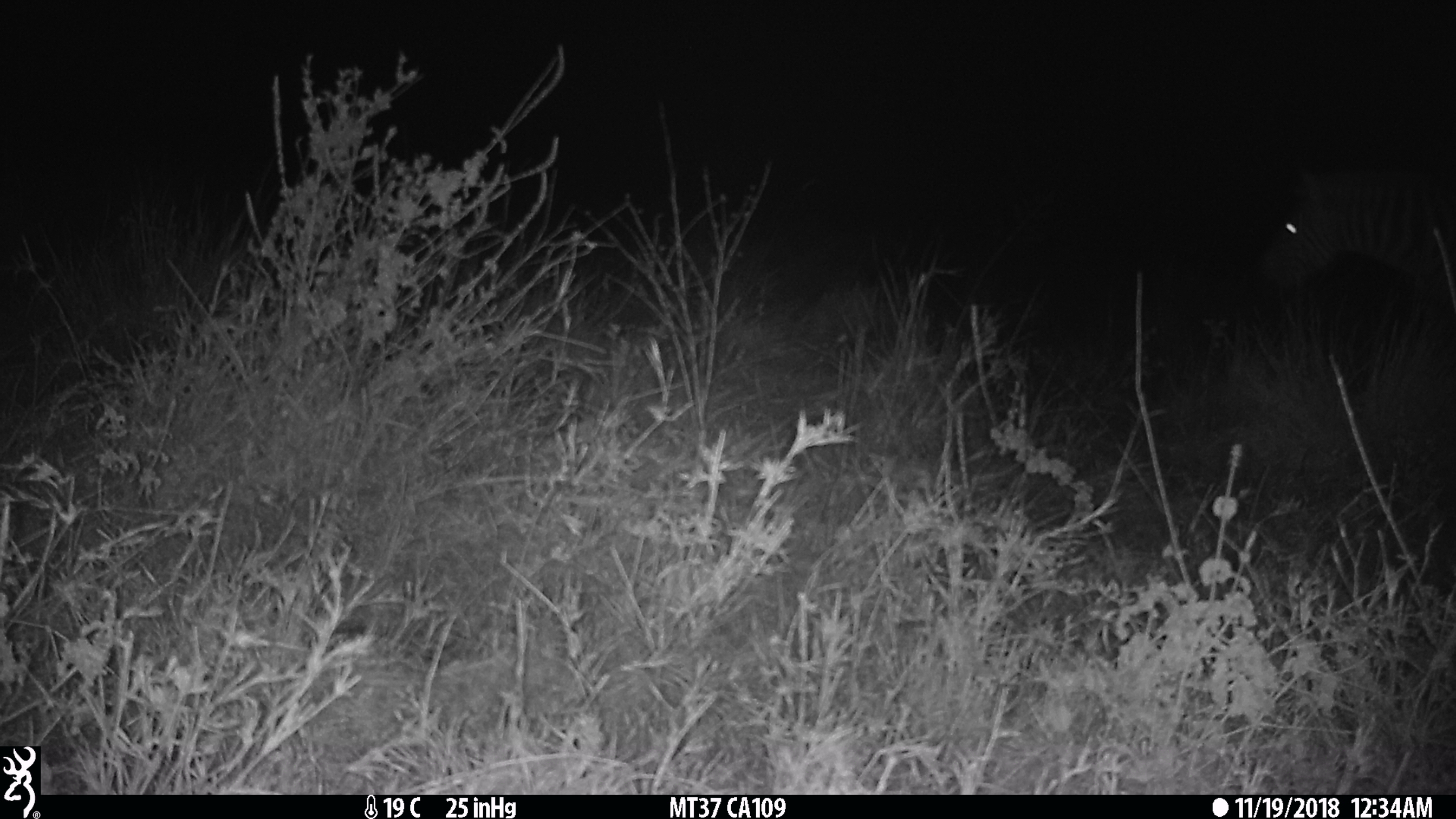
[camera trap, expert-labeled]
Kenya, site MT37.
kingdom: Animalia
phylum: Chordata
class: Mammalia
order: Perissodactyla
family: Equidae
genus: Equus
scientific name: Equus quagga burchellii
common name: burchell's zebra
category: zebra